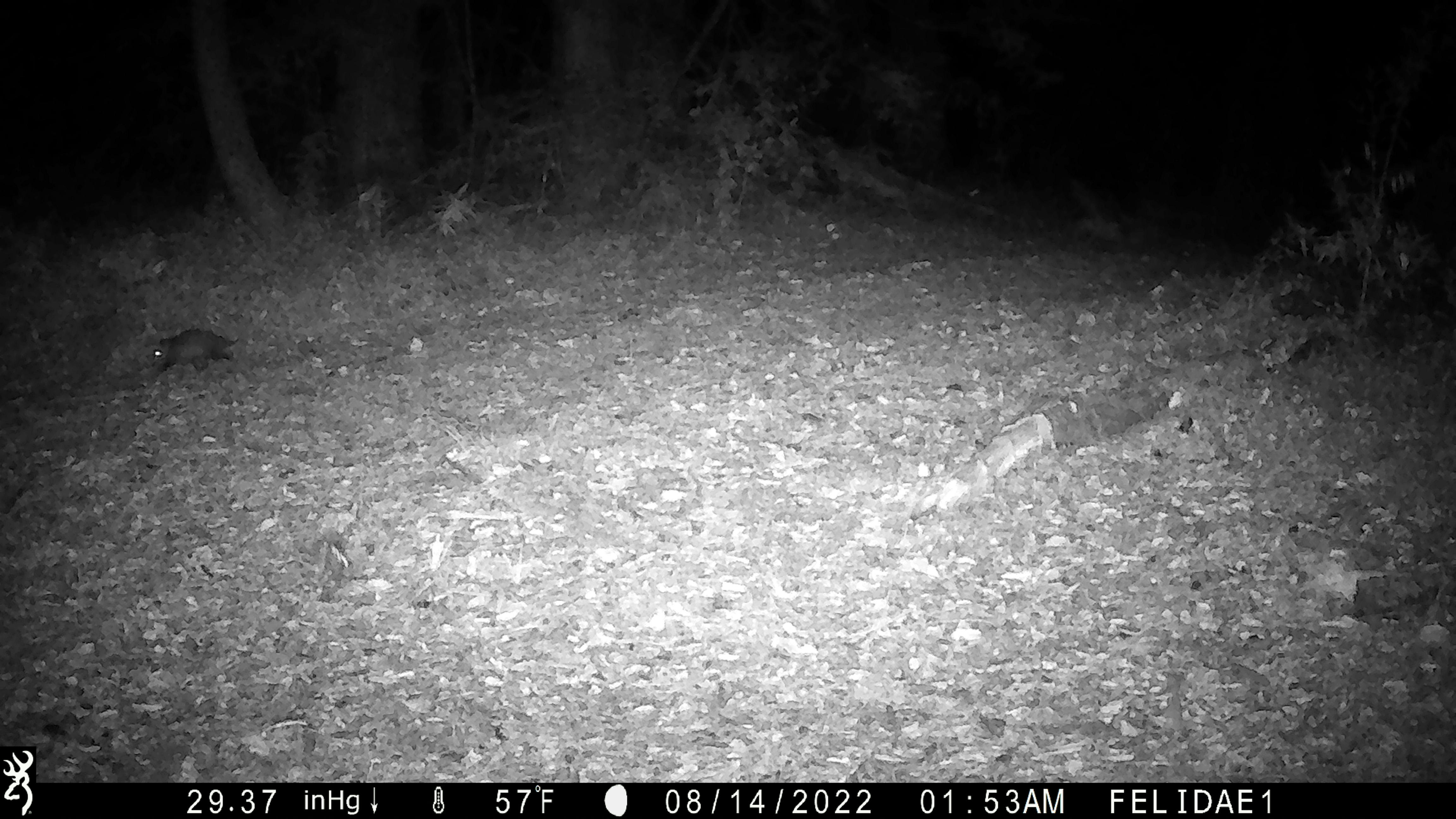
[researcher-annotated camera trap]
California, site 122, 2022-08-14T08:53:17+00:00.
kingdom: Animalia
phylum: Chordata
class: Mammalia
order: Didelphimorphia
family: Didelphidae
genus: Didelphis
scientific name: Didelphis virginiana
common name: virginia opossum